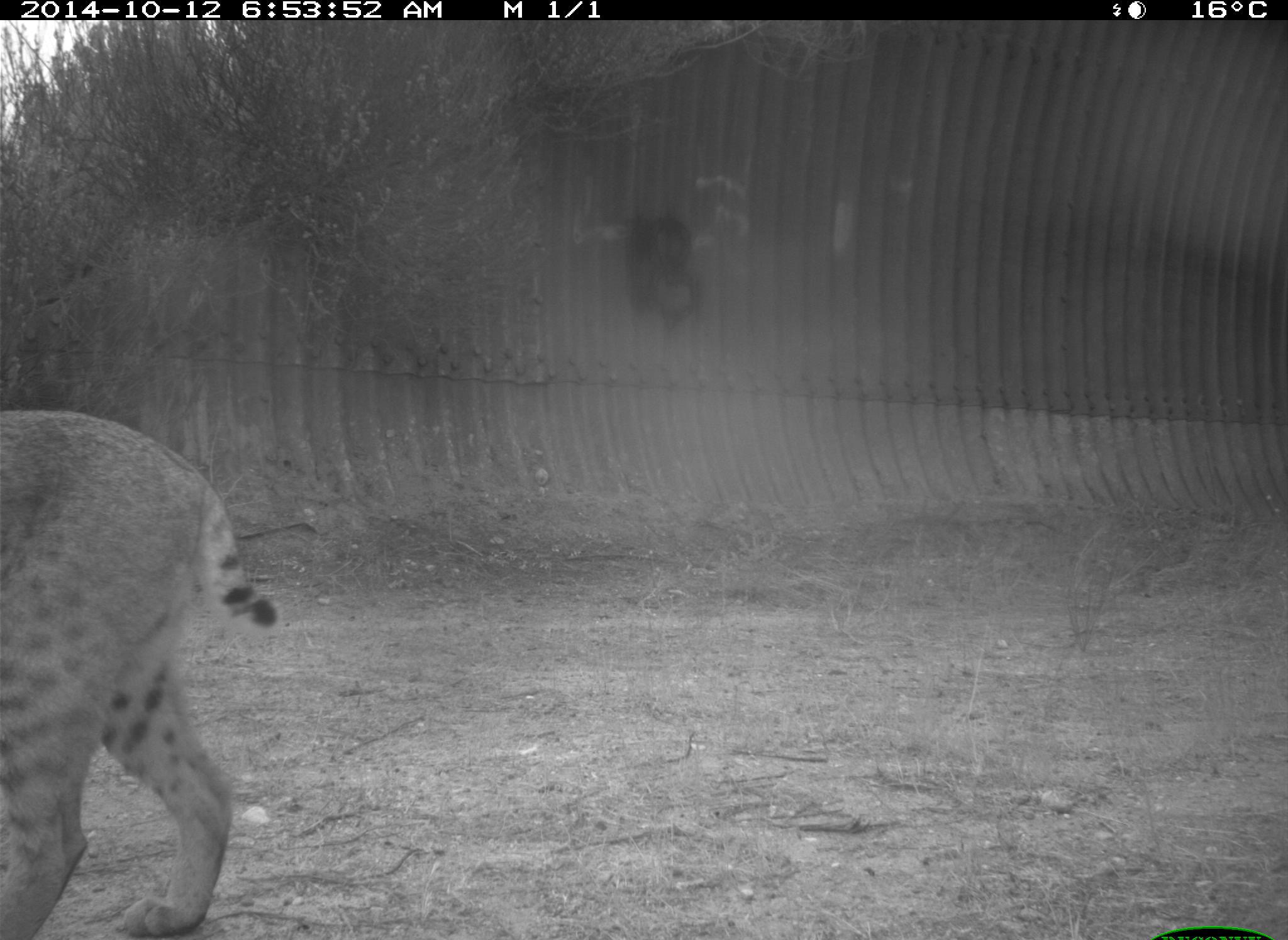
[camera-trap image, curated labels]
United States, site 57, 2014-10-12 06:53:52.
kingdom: Animalia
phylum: Chordata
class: Mammalia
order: Carnivora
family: Felidae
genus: Lynx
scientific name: Lynx rufus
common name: bobcat